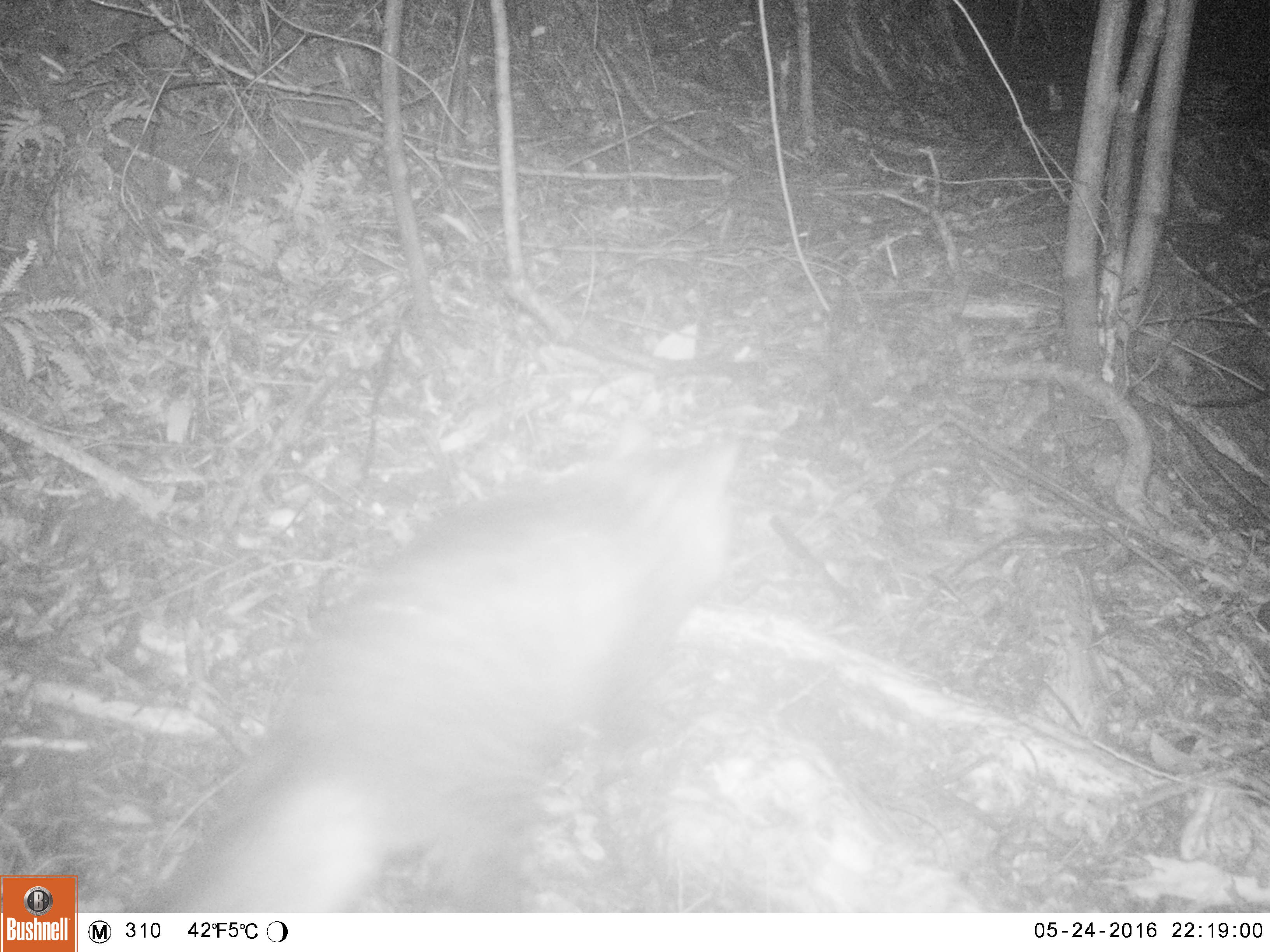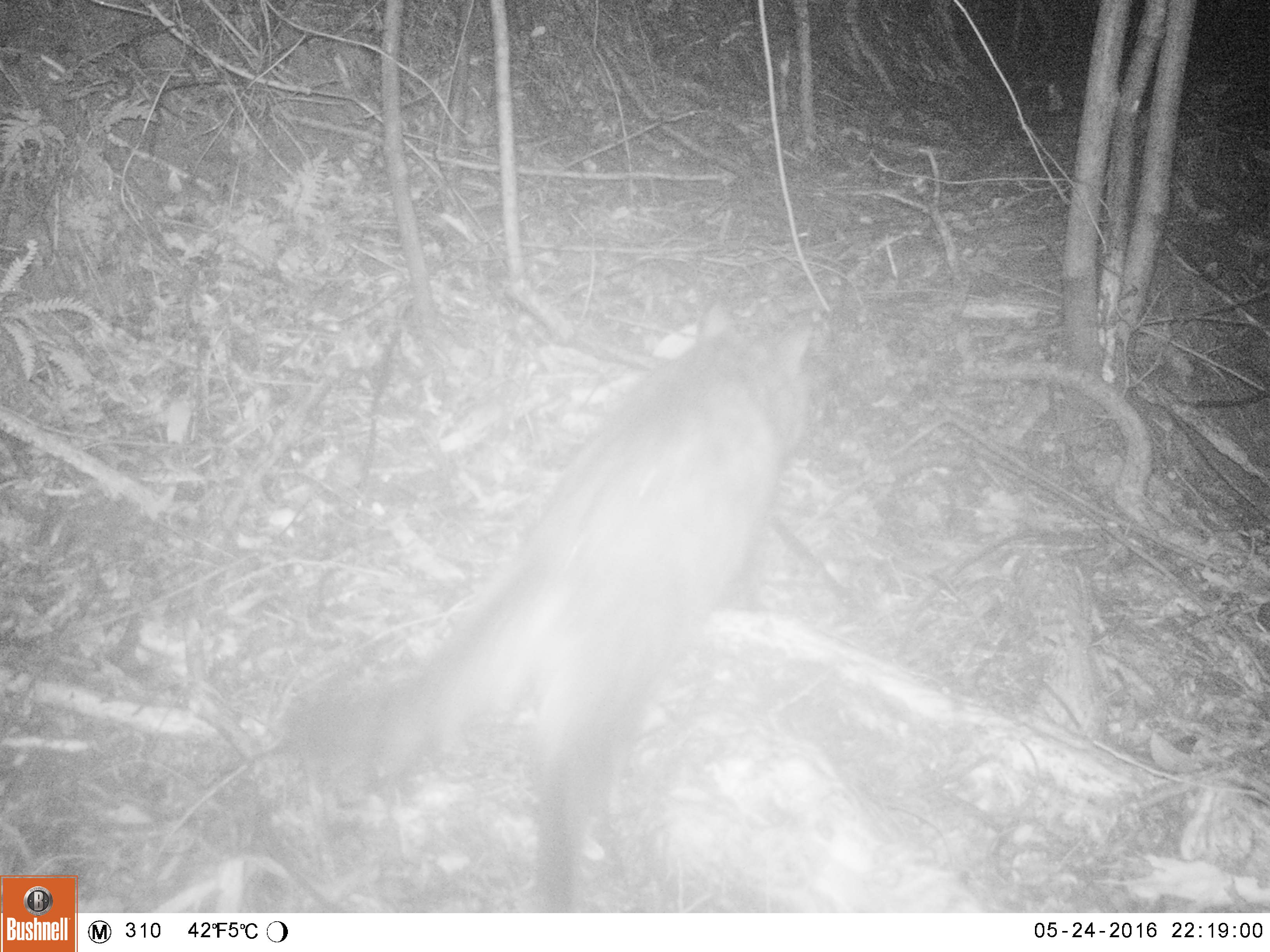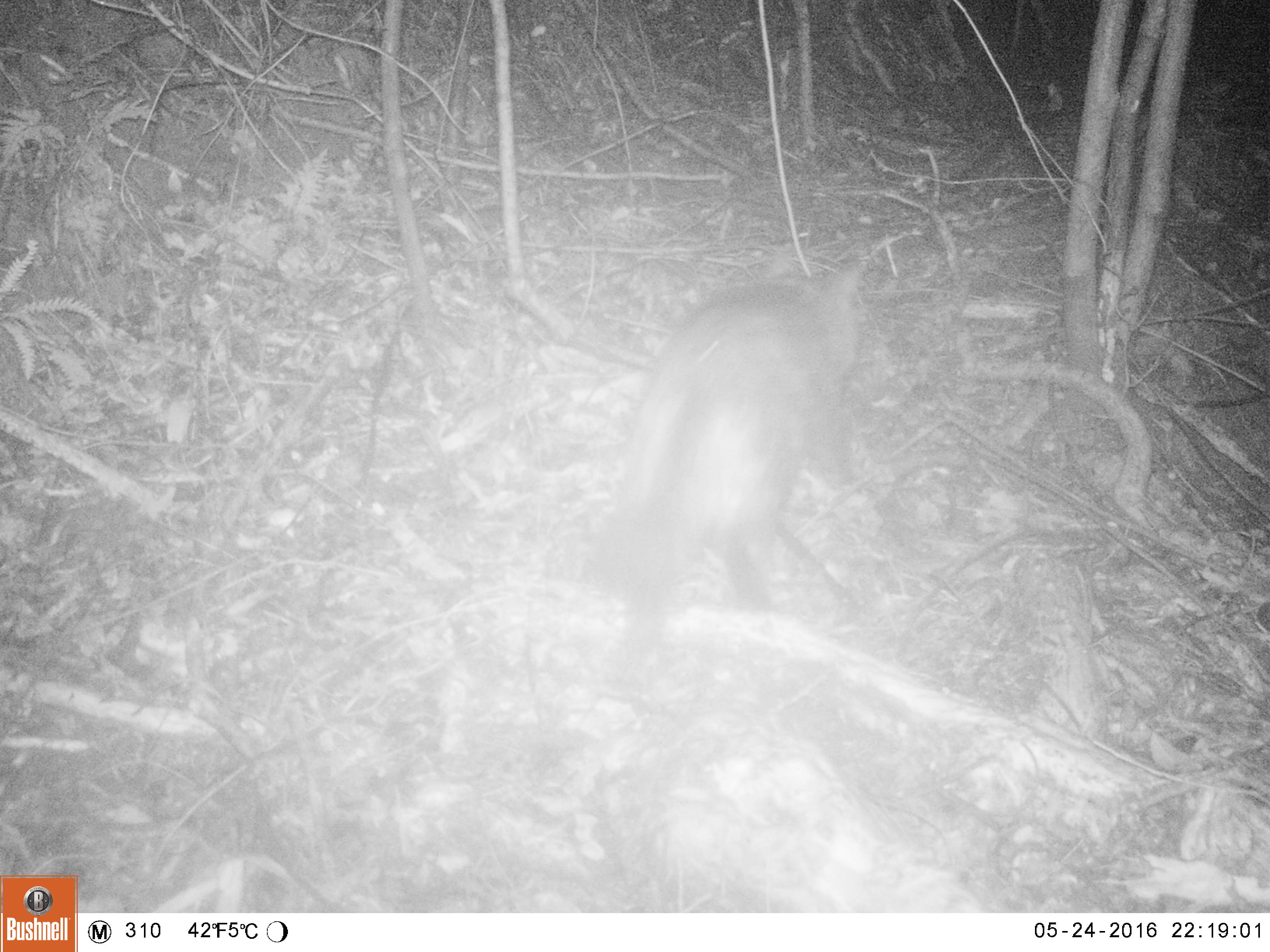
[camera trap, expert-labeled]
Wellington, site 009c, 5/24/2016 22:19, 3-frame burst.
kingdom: Animalia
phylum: Chordata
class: Mammalia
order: Carnivora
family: Felidae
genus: Felis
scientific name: Felis catus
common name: cat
Cat (Felis catus).